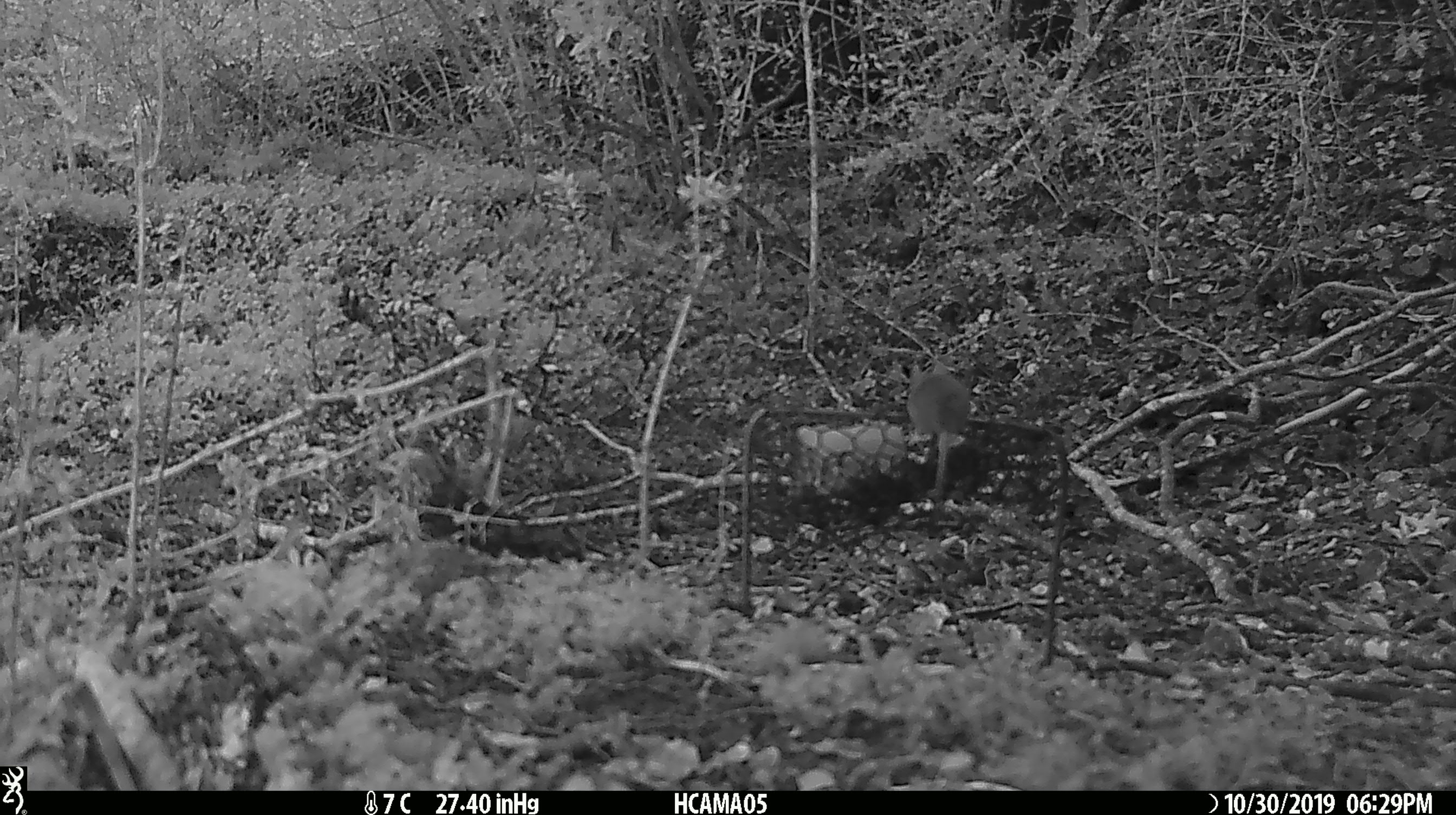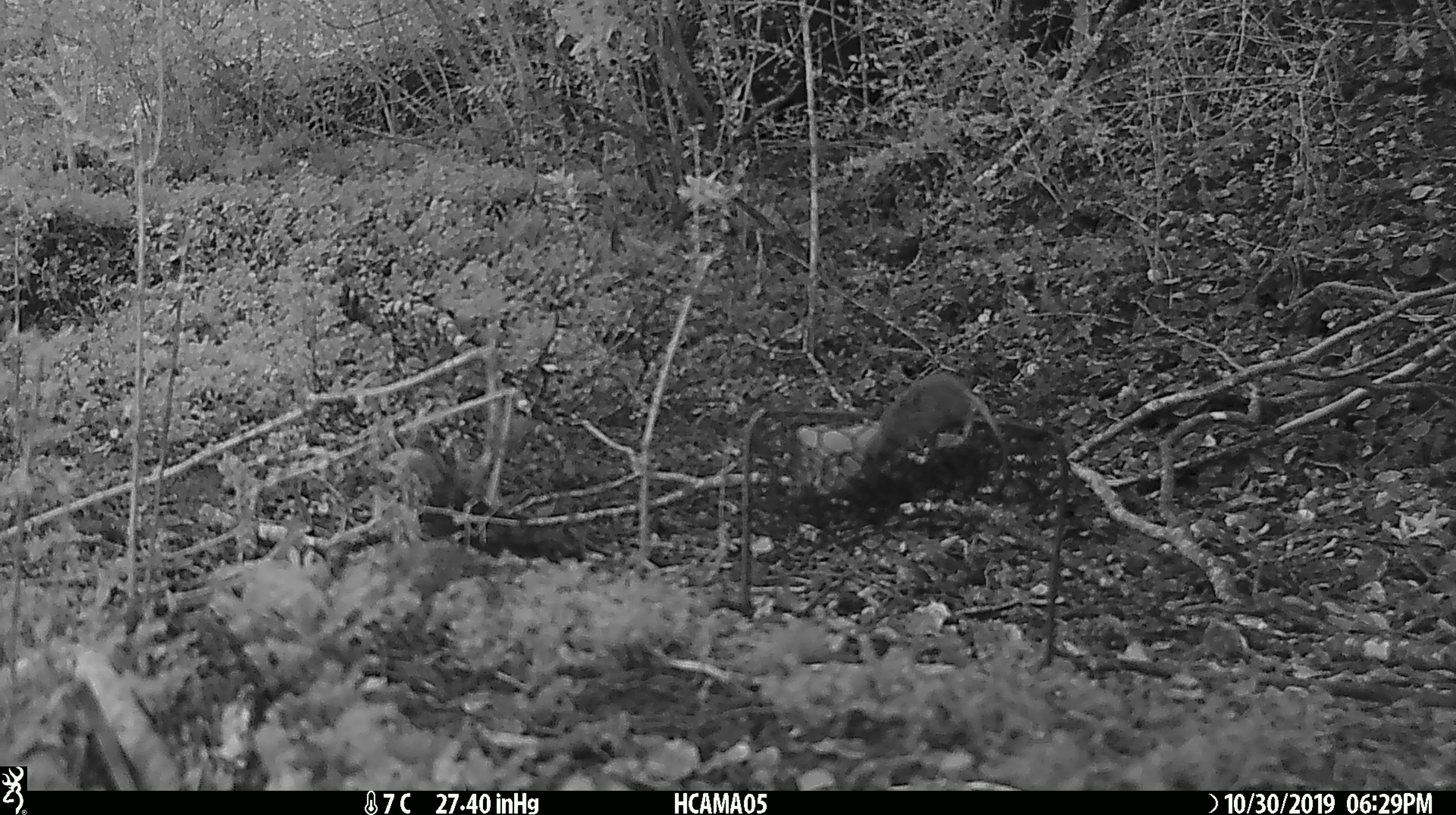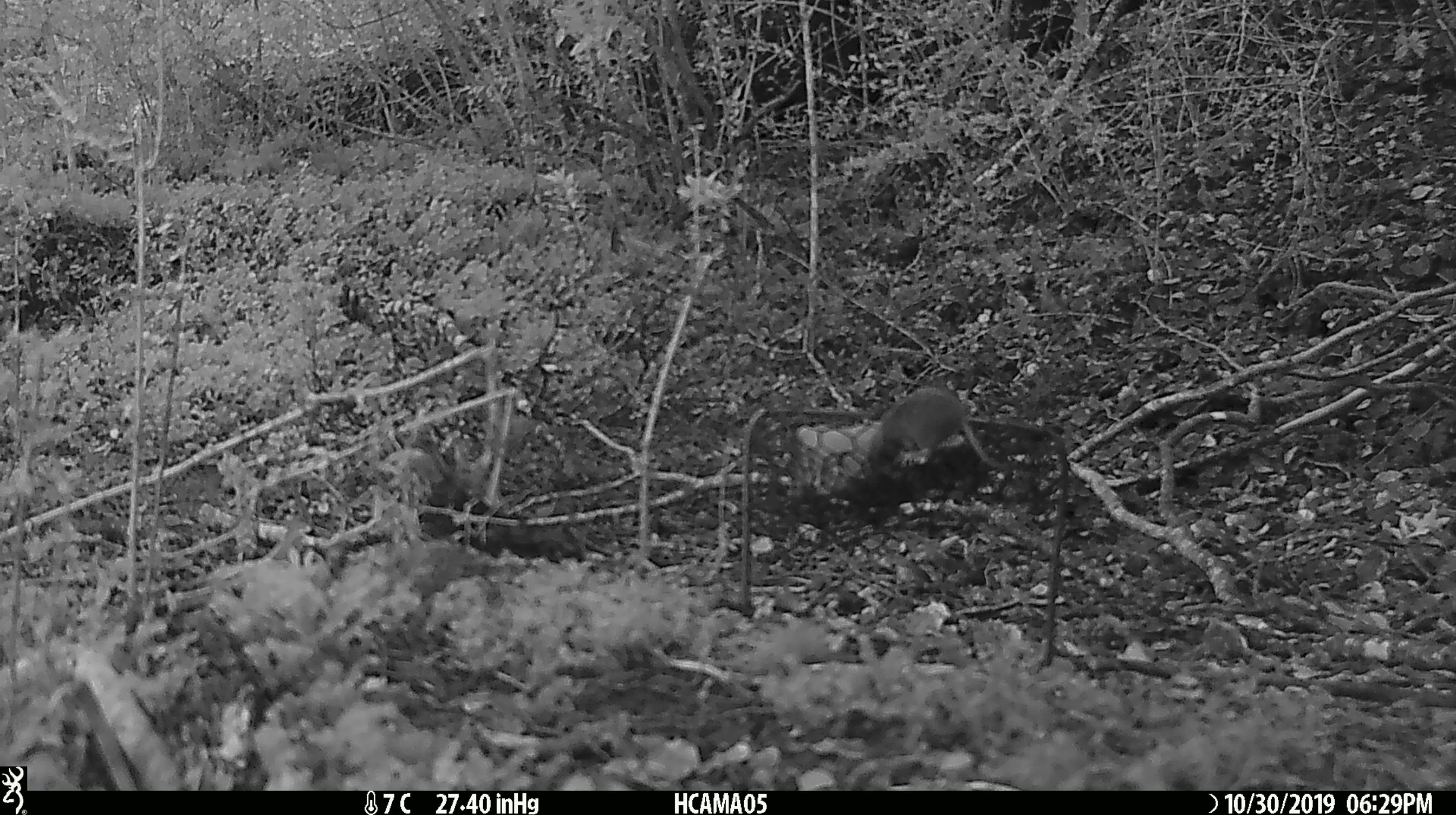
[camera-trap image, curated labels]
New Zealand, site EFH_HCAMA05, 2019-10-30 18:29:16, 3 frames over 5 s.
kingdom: Animalia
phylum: Chordata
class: Mammalia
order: Rodentia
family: Muridae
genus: Mus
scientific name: Mus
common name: mouse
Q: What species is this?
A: Mouse (Mus).